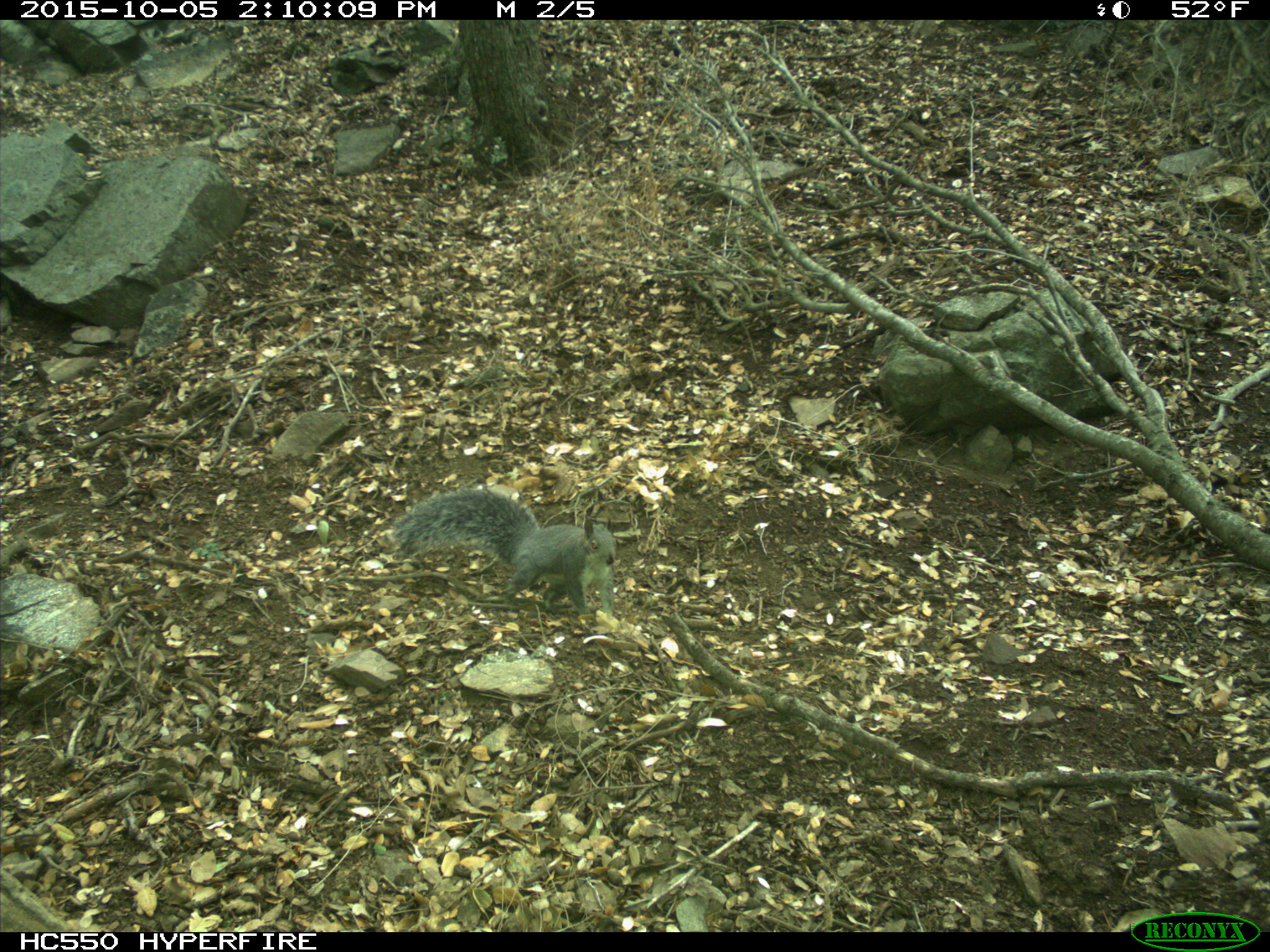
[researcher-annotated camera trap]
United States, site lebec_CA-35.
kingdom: Animalia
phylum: Chordata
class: Mammalia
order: Rodentia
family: Sciuridae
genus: Sciurus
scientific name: Sciurus carolinensis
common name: eastern gray squirrel